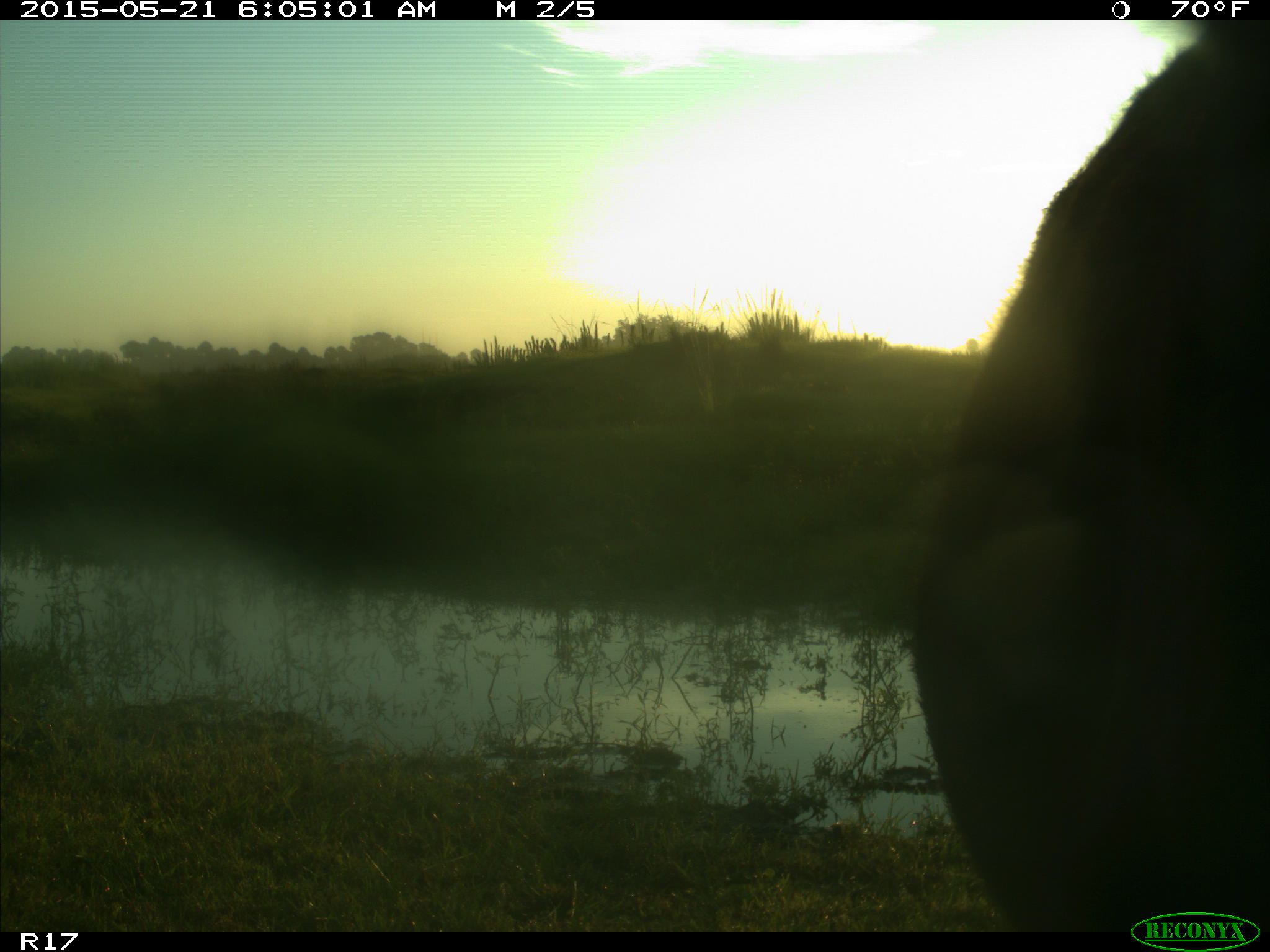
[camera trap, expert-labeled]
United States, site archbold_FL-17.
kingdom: Animalia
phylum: Chordata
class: Mammalia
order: Artiodactyla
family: Bovidae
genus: Bos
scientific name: Bos taurus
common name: domestic cow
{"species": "Bos taurus (domestic cow)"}